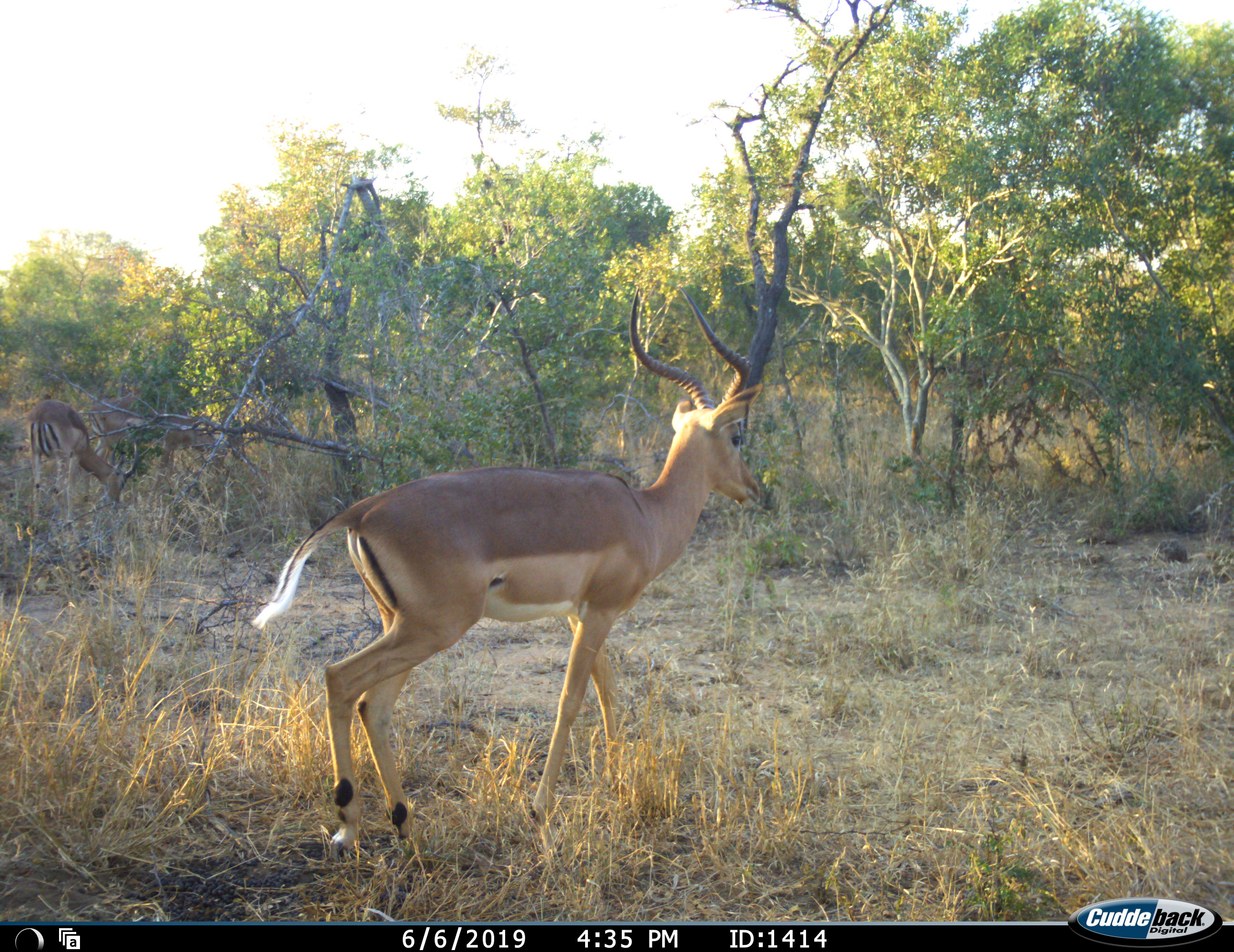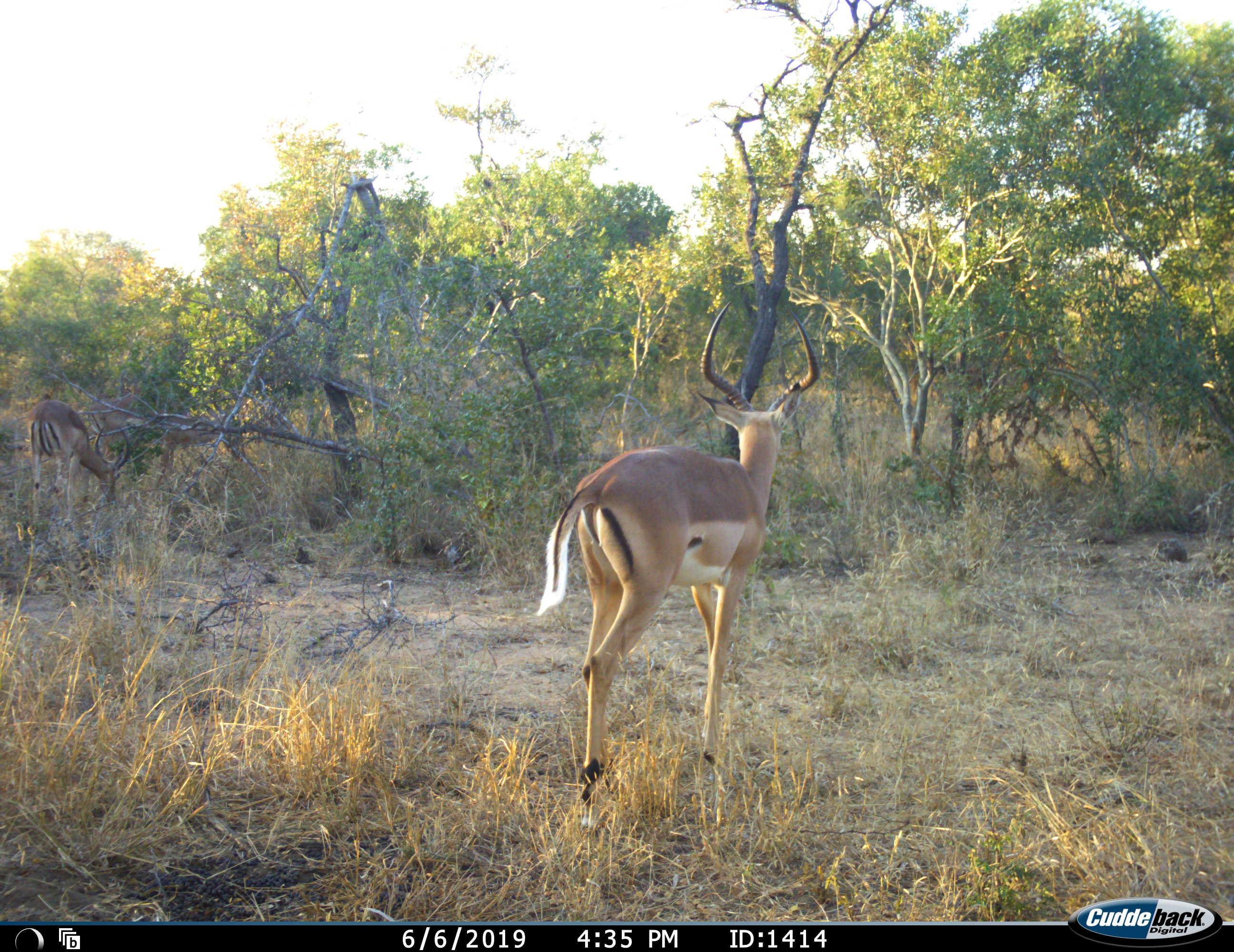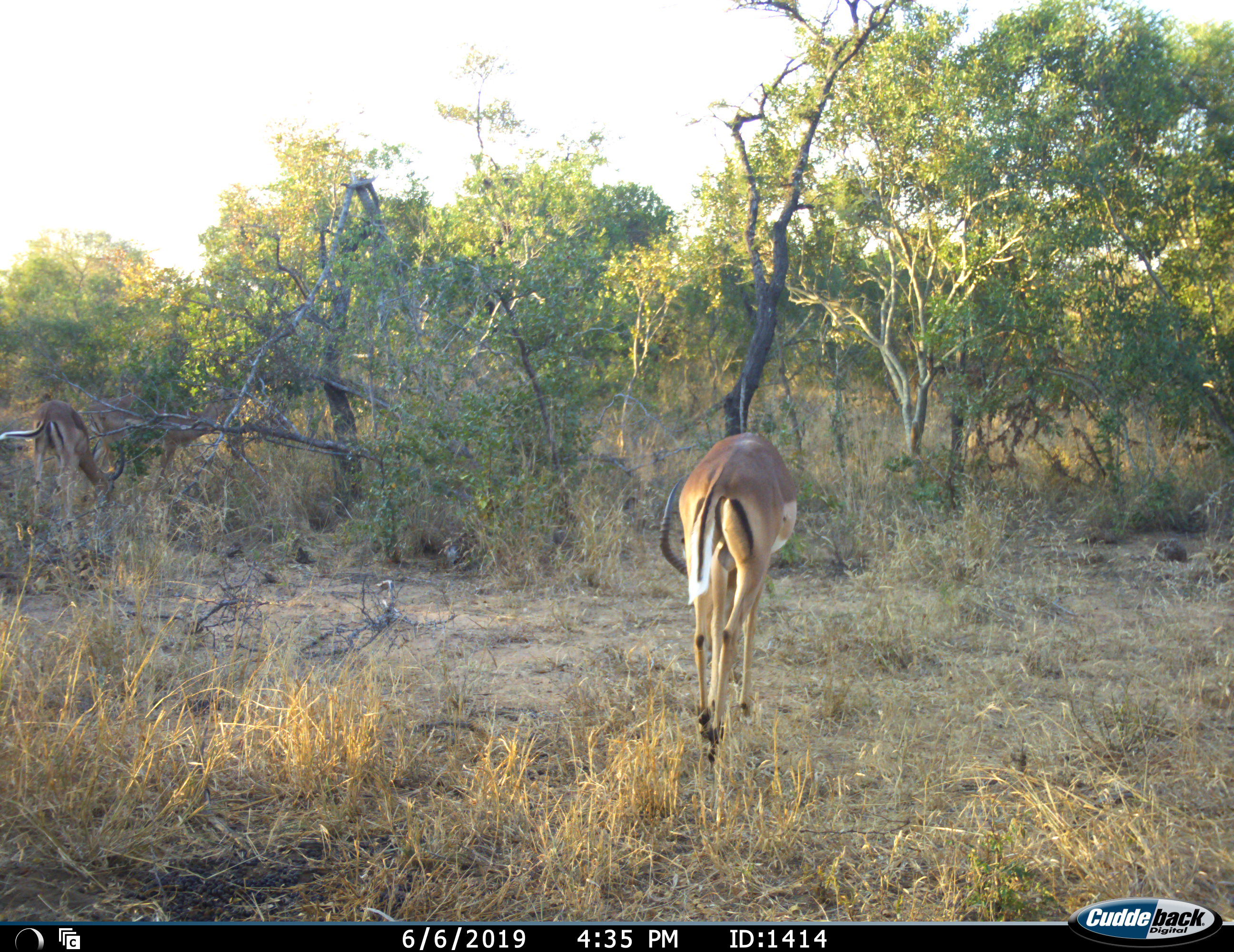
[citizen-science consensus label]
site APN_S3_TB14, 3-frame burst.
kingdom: Animalia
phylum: Chordata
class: Mammalia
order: Artiodactyla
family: Bovidae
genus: Aepyceros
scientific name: Aepyceros melampus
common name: impala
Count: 3.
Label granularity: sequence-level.